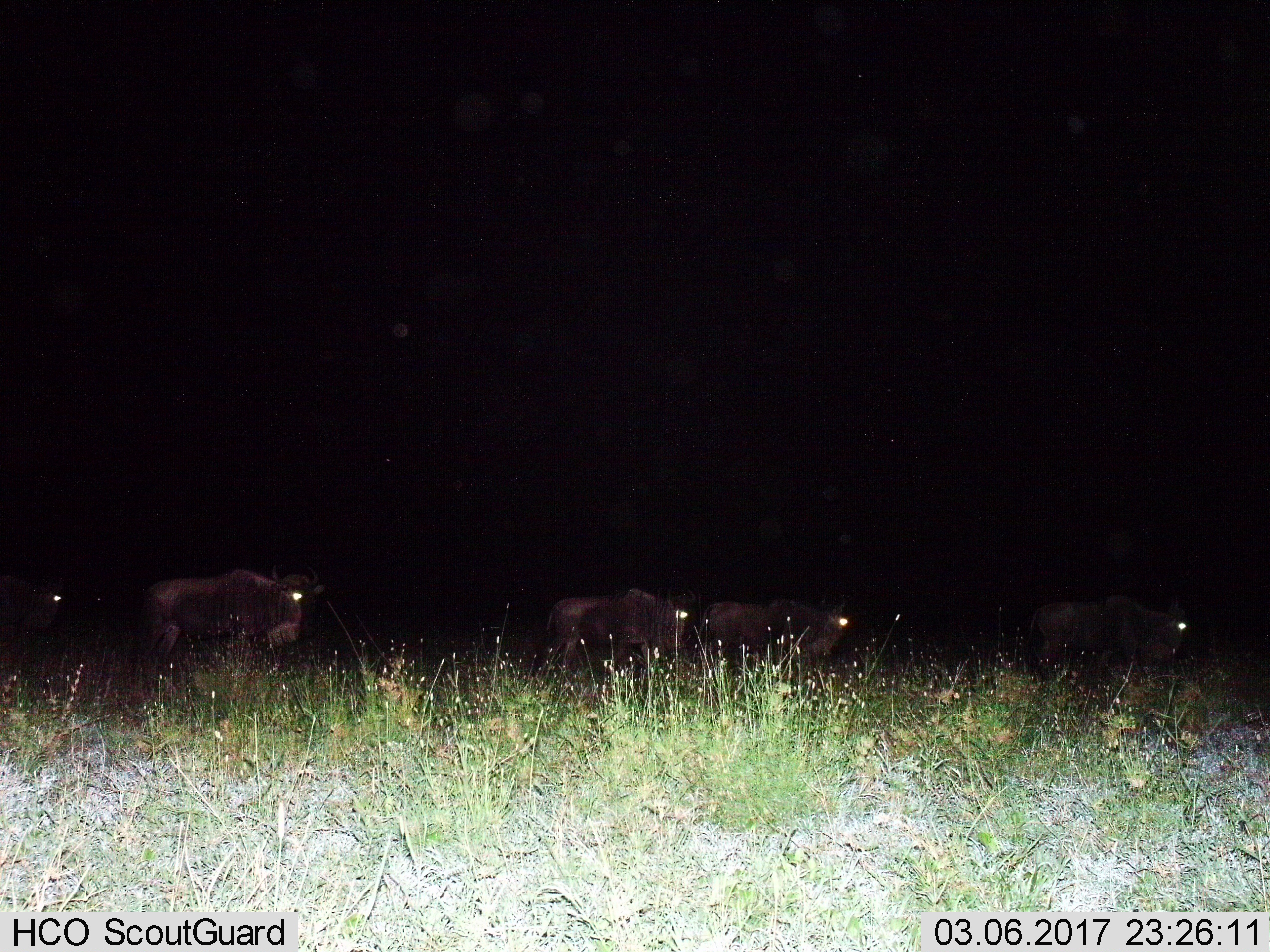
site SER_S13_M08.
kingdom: Animalia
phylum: Chordata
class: Mammalia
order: Artiodactyla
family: Bovidae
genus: Connochaetes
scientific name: Connochaetes taurinus taurinus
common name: blue wildebeest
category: wildebeestblue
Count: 5.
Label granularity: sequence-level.